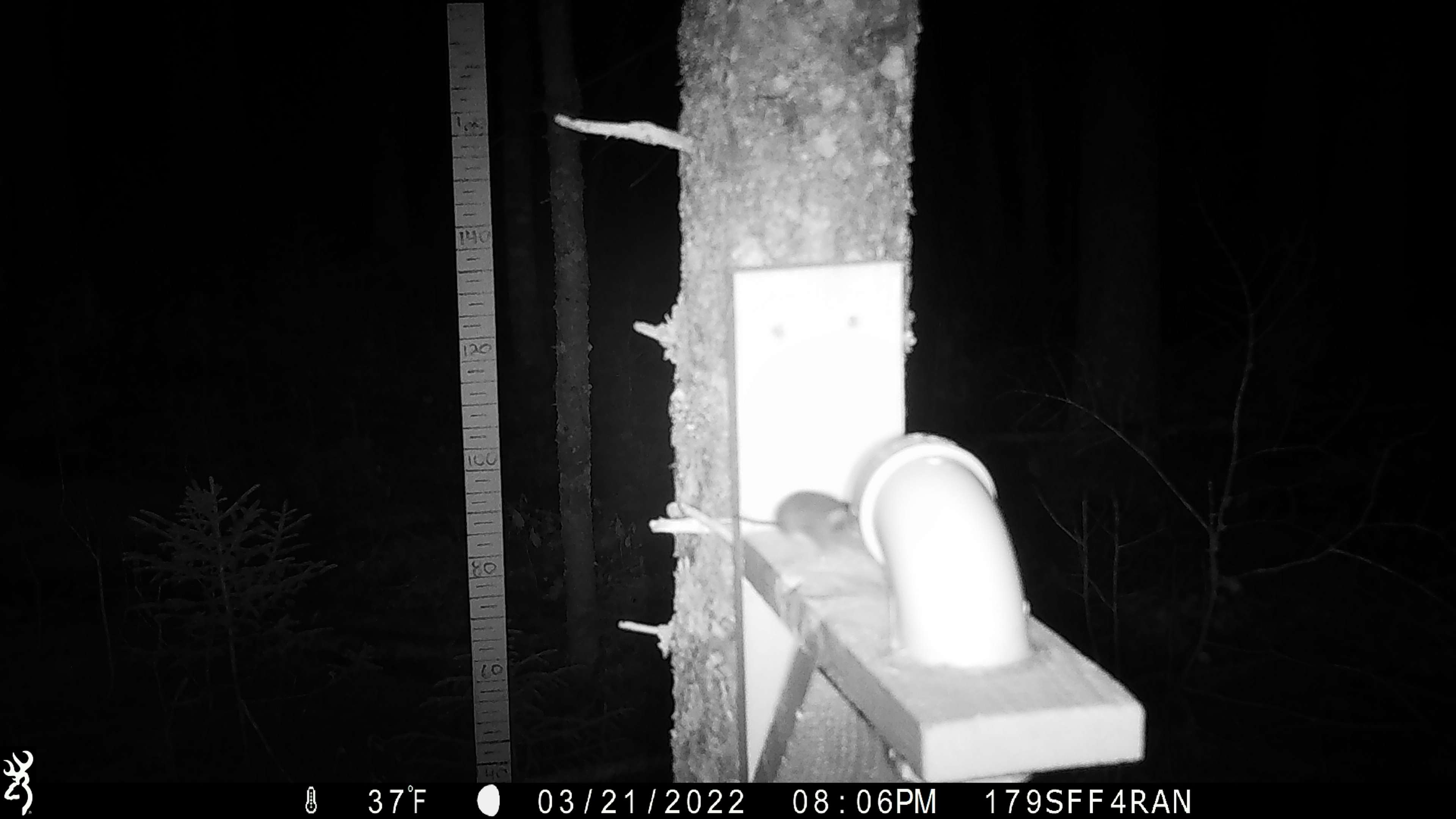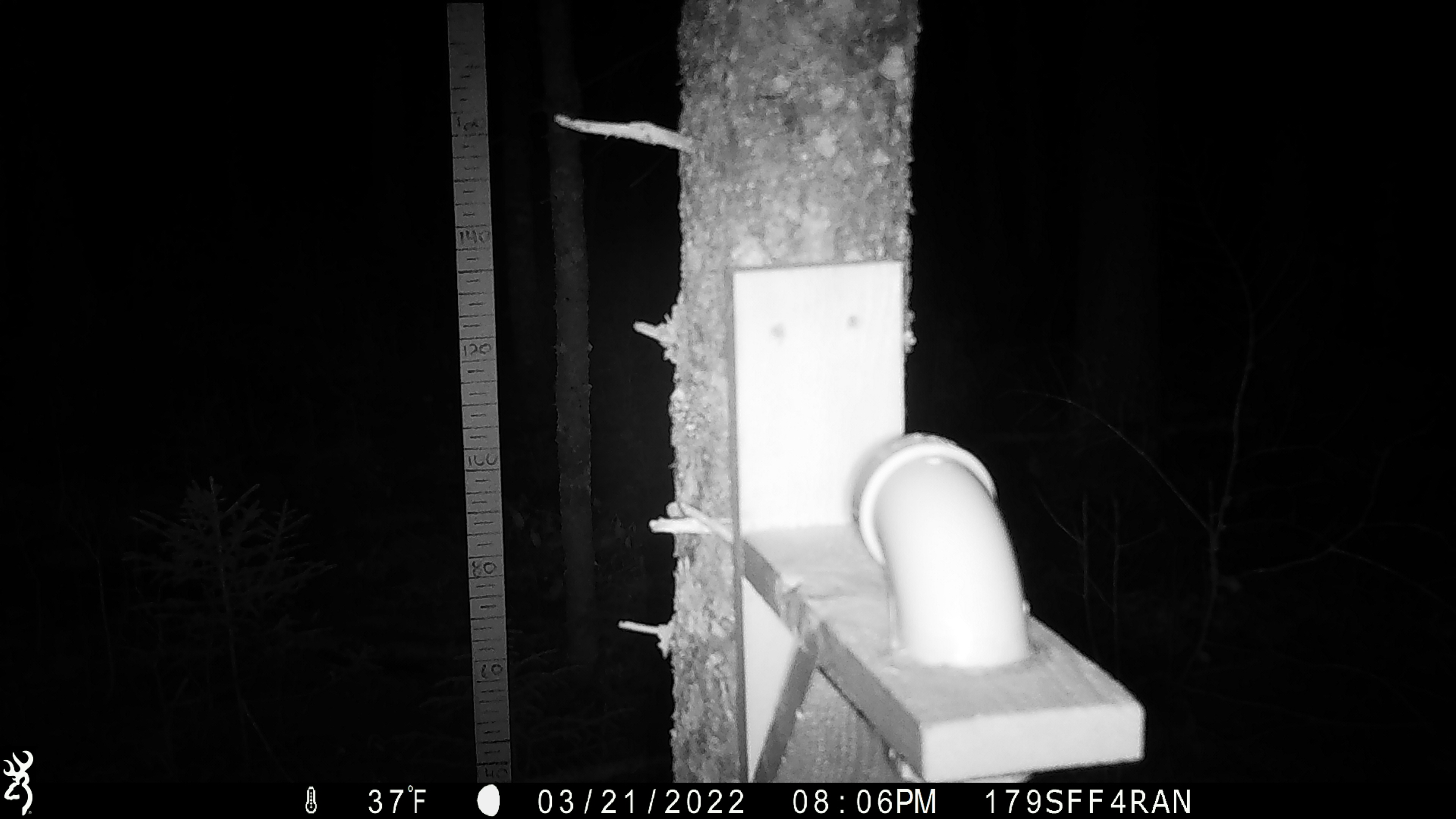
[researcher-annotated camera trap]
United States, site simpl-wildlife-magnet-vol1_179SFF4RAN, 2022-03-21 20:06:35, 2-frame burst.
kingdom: Animalia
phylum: Chordata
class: Mammalia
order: Rodentia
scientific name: Rodentia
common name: mouse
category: mouse sp.